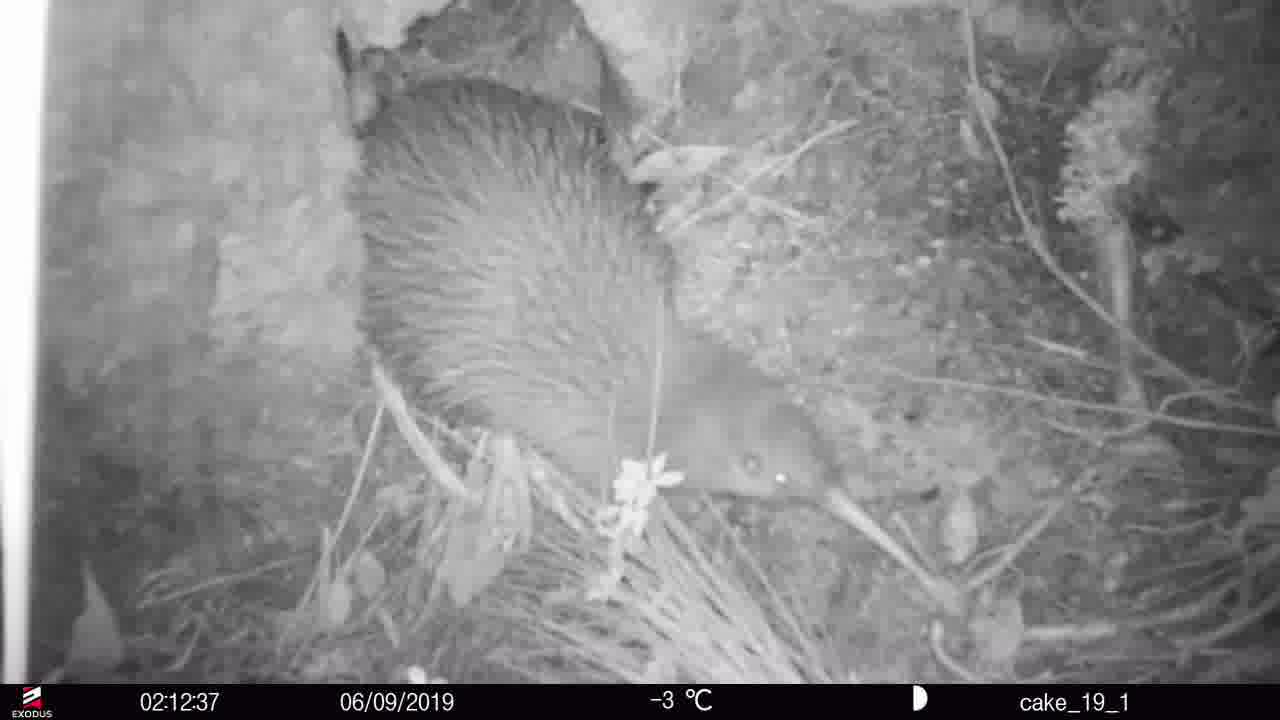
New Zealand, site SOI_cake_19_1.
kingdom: Animalia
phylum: Chordata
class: Aves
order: Apterygiformes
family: Apterygidae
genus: Apteryx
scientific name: Apteryx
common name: kiwi